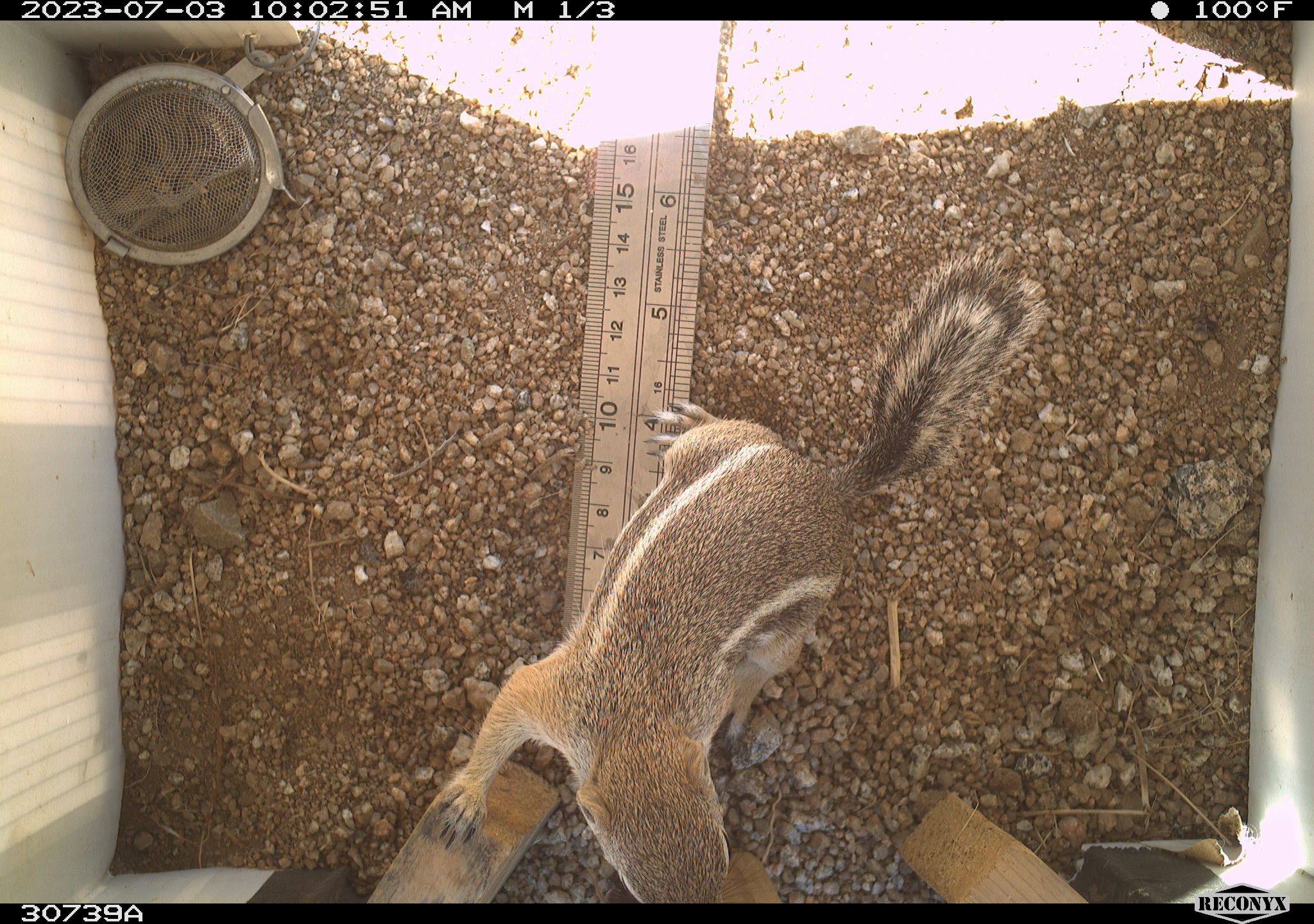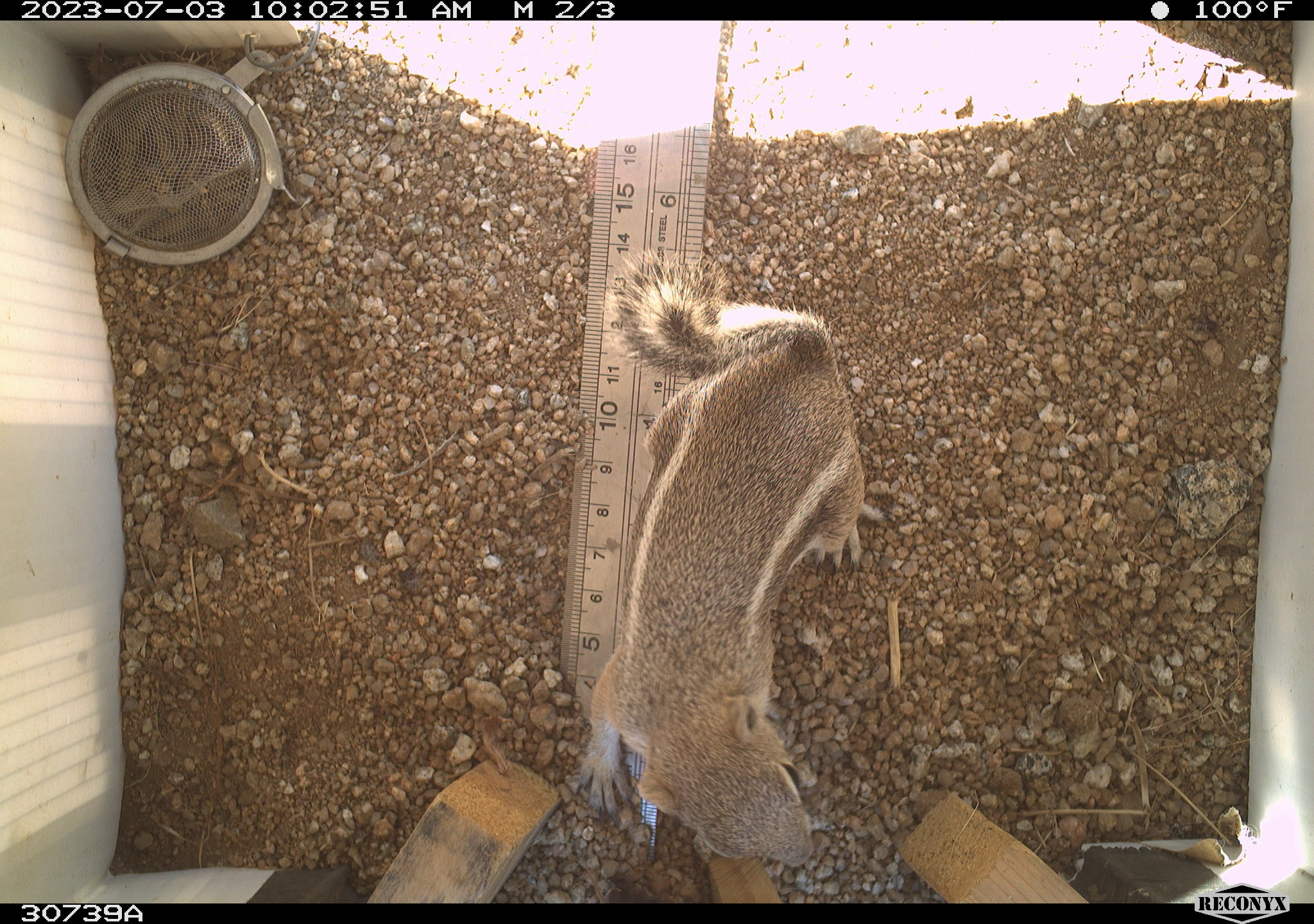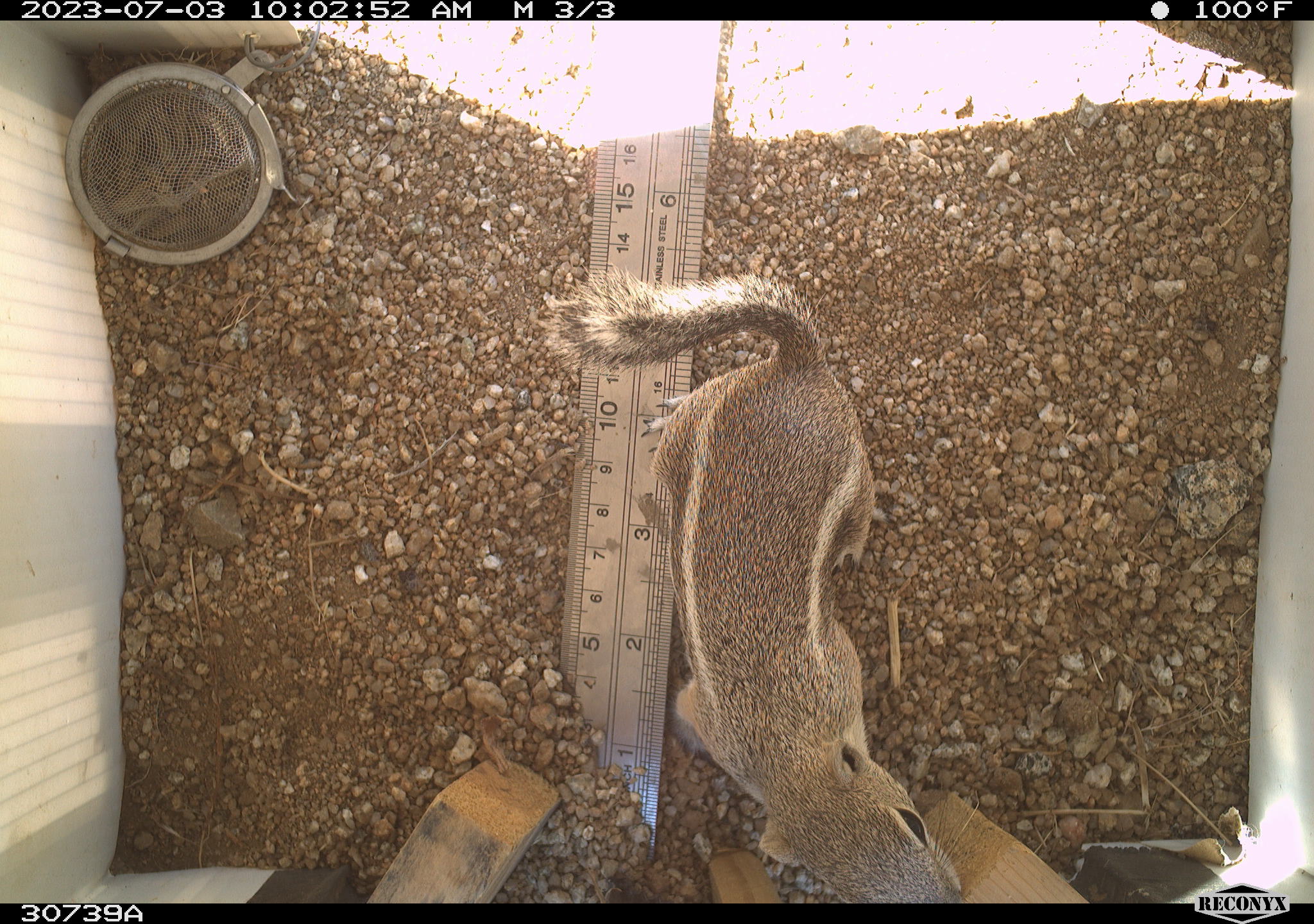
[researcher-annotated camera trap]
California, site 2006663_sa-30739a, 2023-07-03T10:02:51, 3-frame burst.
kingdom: Animalia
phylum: Chordata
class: Mammalia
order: Rodentia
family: Sciuridae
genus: Ammospermophilus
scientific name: Ammospermophilus leucurus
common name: white-tailed antelope squirrel